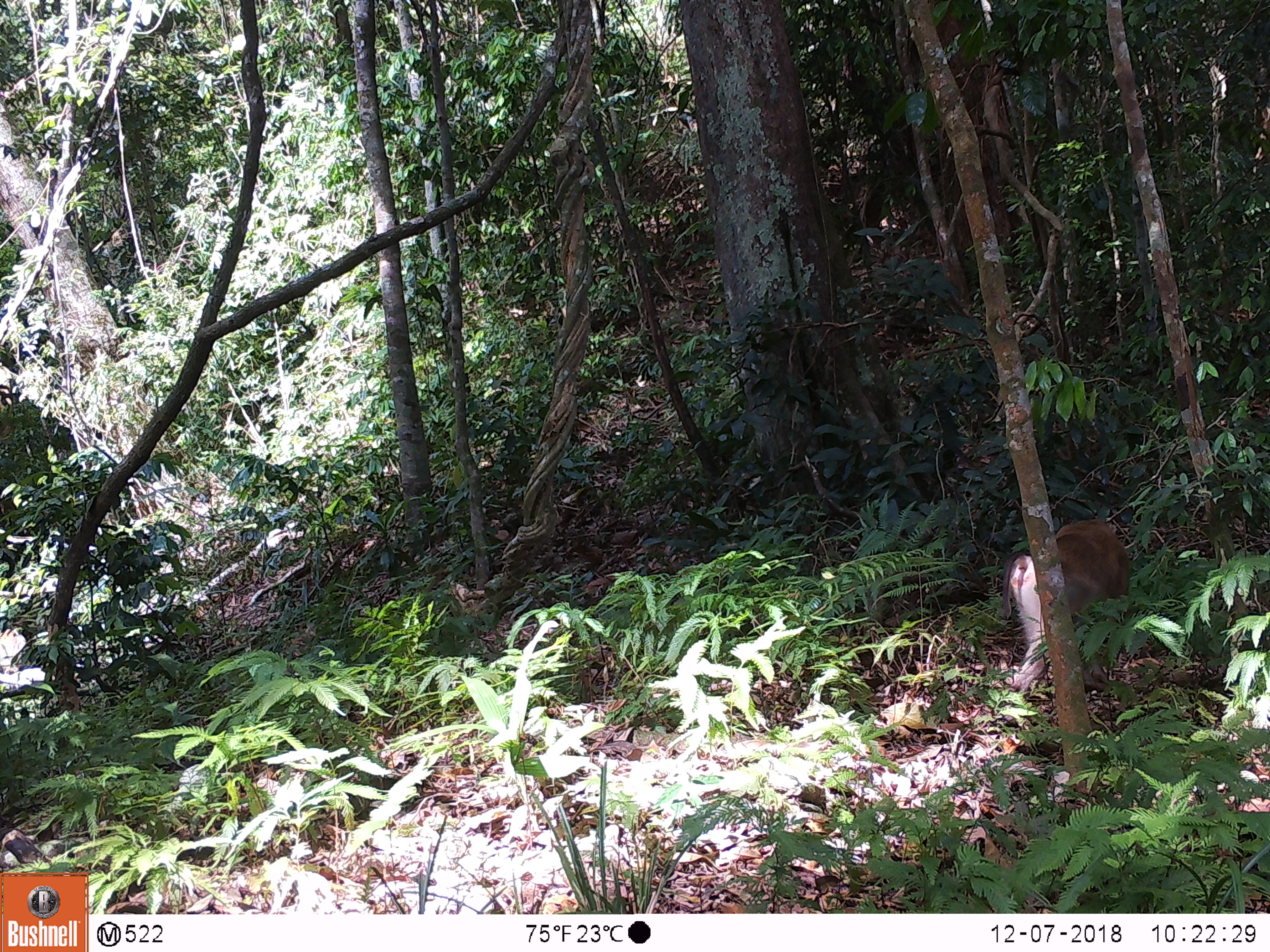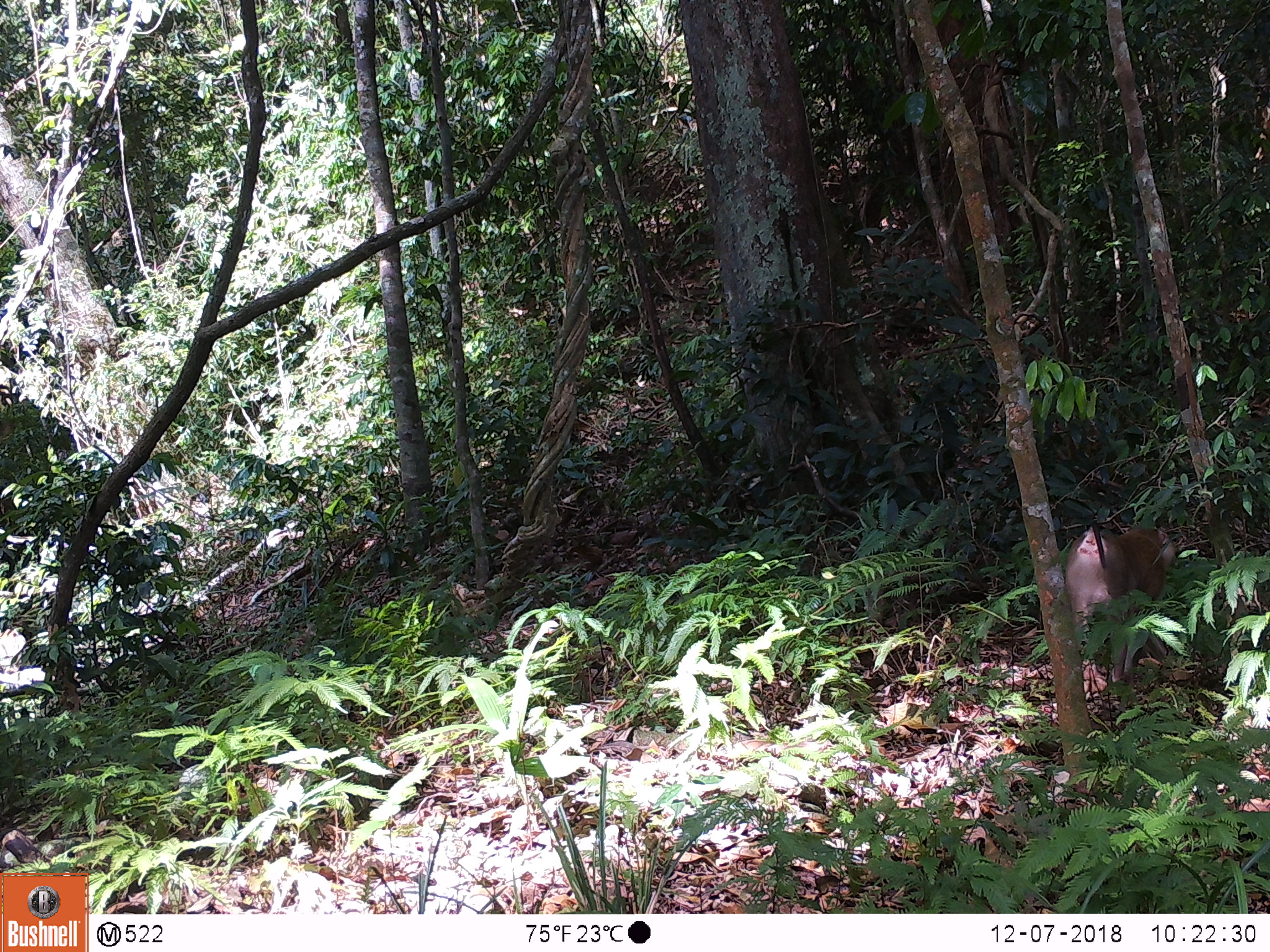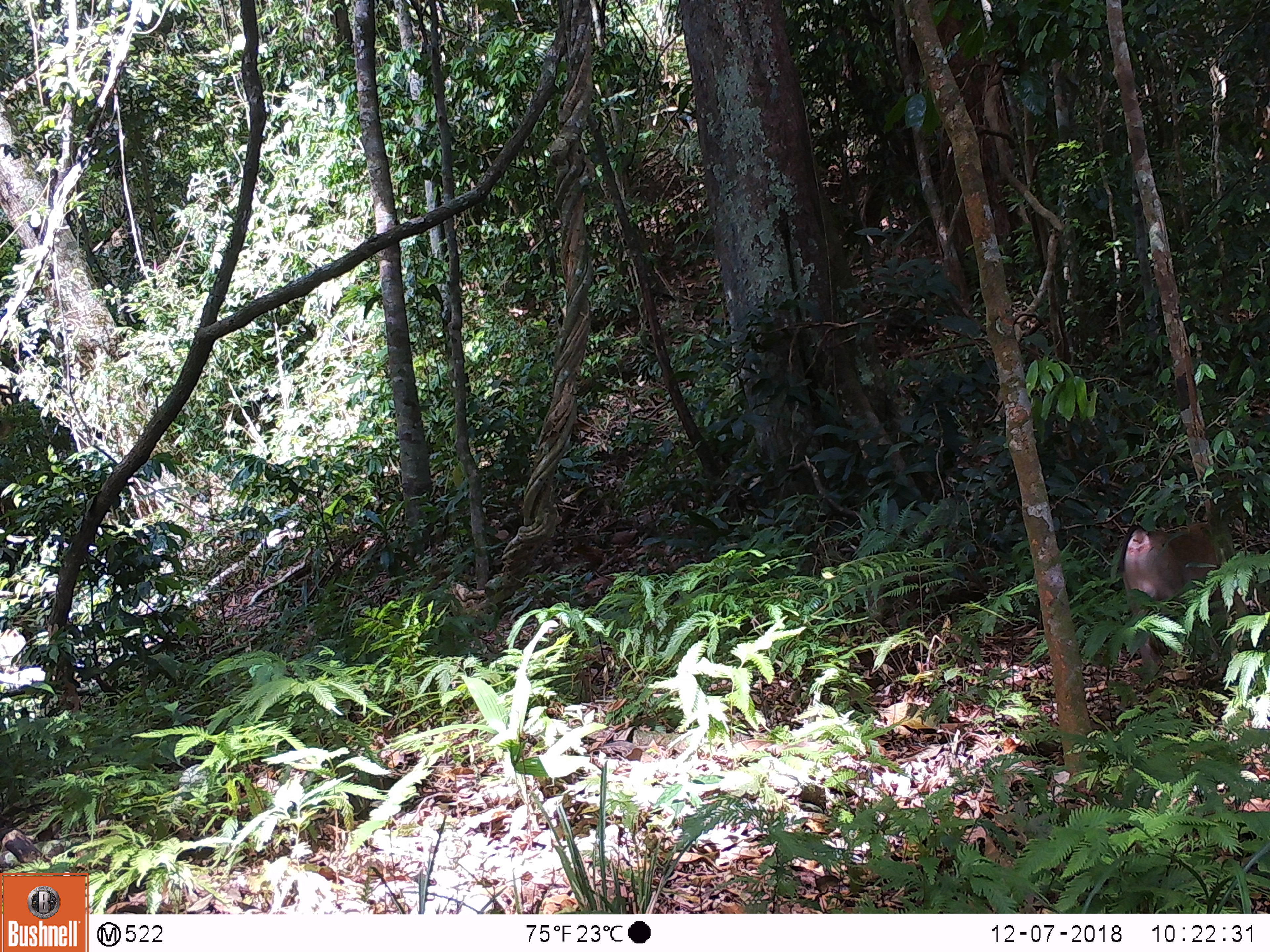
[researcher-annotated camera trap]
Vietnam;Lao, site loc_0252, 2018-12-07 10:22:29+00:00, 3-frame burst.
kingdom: Animalia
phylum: Chordata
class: Mammalia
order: Primates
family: Cercopithecidae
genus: Macaca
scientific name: Macaca nemestrina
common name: pig-tailed macaque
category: pig tailed macaque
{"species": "pig tailed macaque (pig-tailed macaque) (Macaca nemestrina)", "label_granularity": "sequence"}